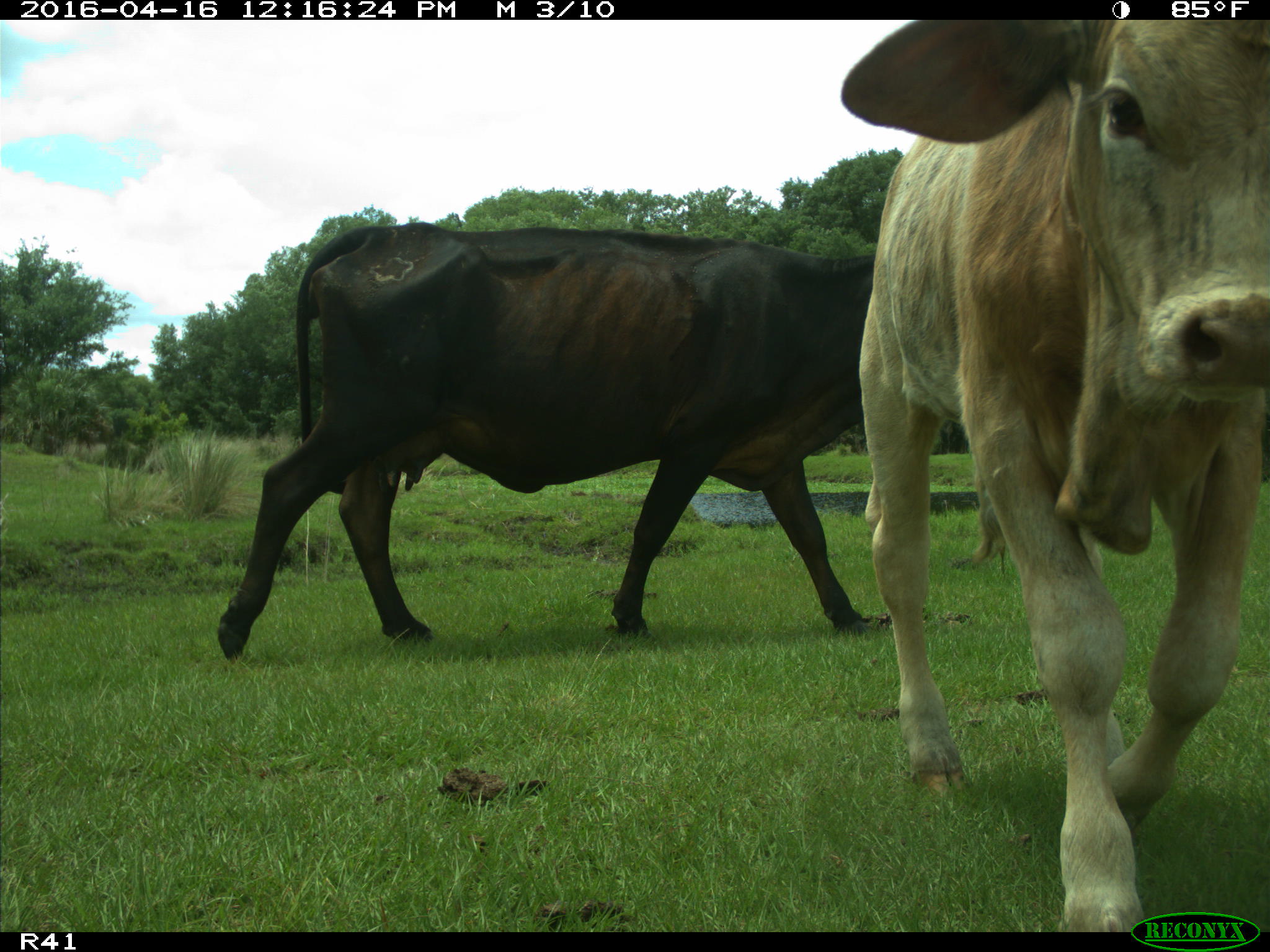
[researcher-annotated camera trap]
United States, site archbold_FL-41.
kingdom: Animalia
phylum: Chordata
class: Mammalia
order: Artiodactyla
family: Bovidae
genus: Bos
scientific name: Bos taurus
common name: domestic cow